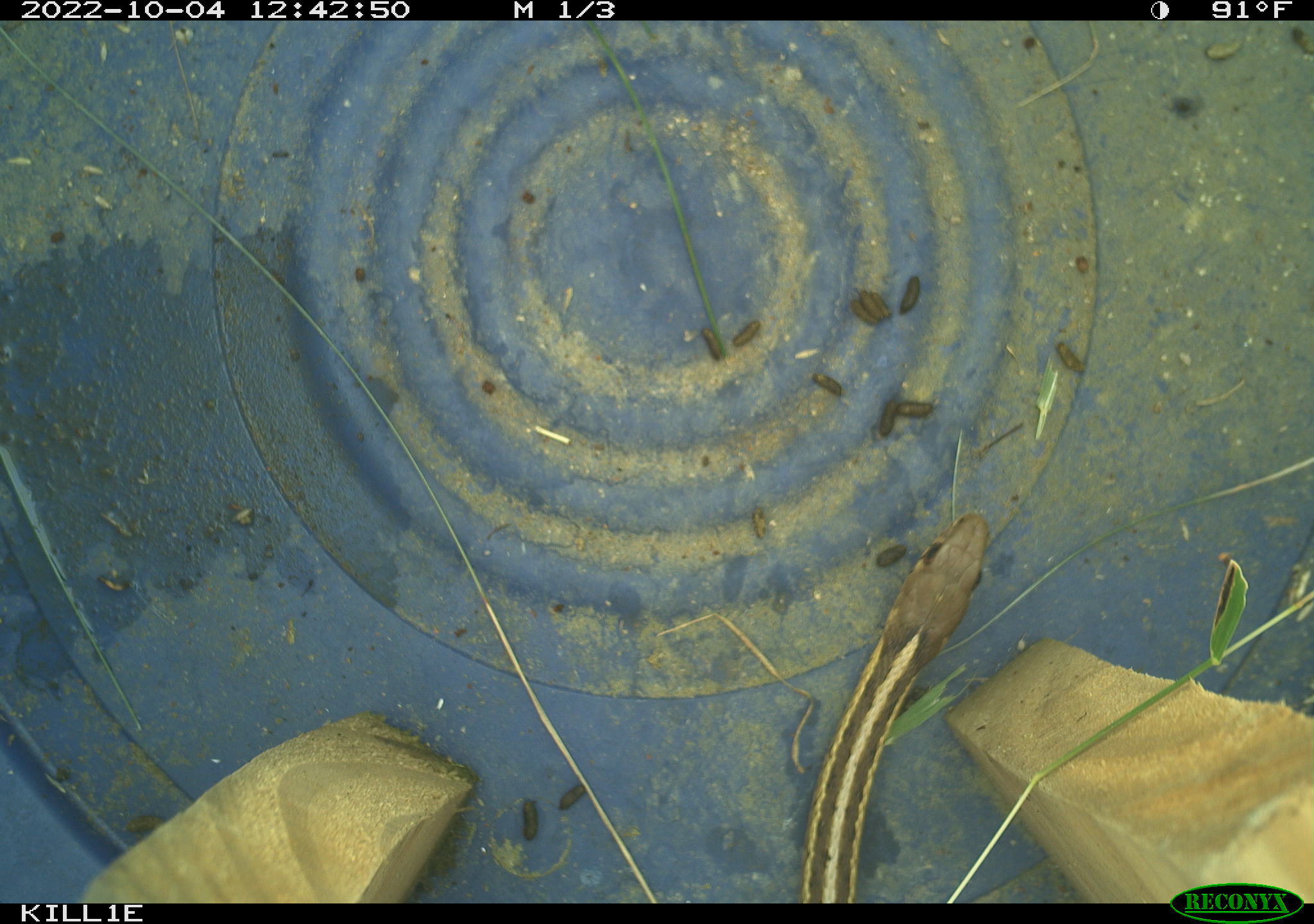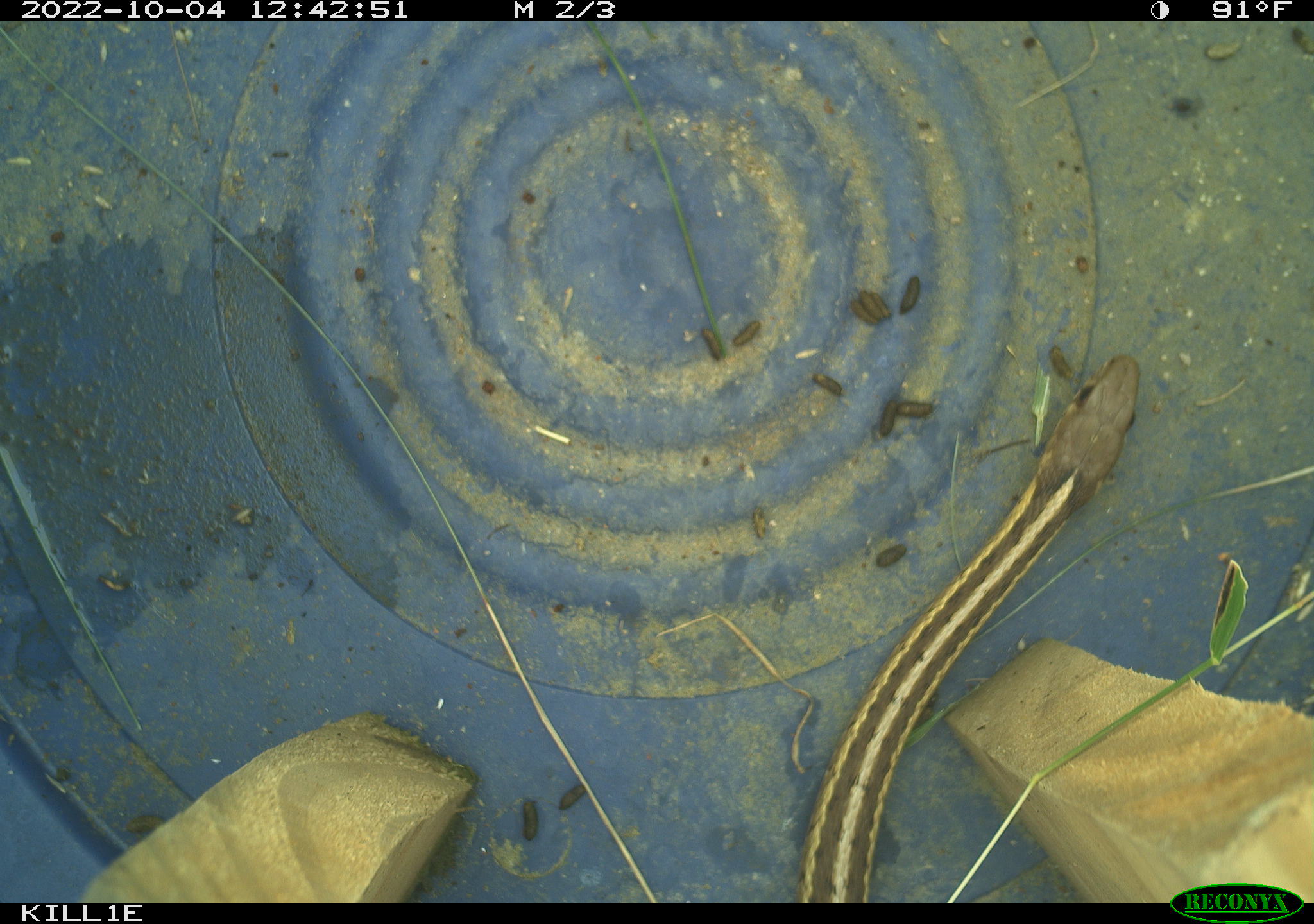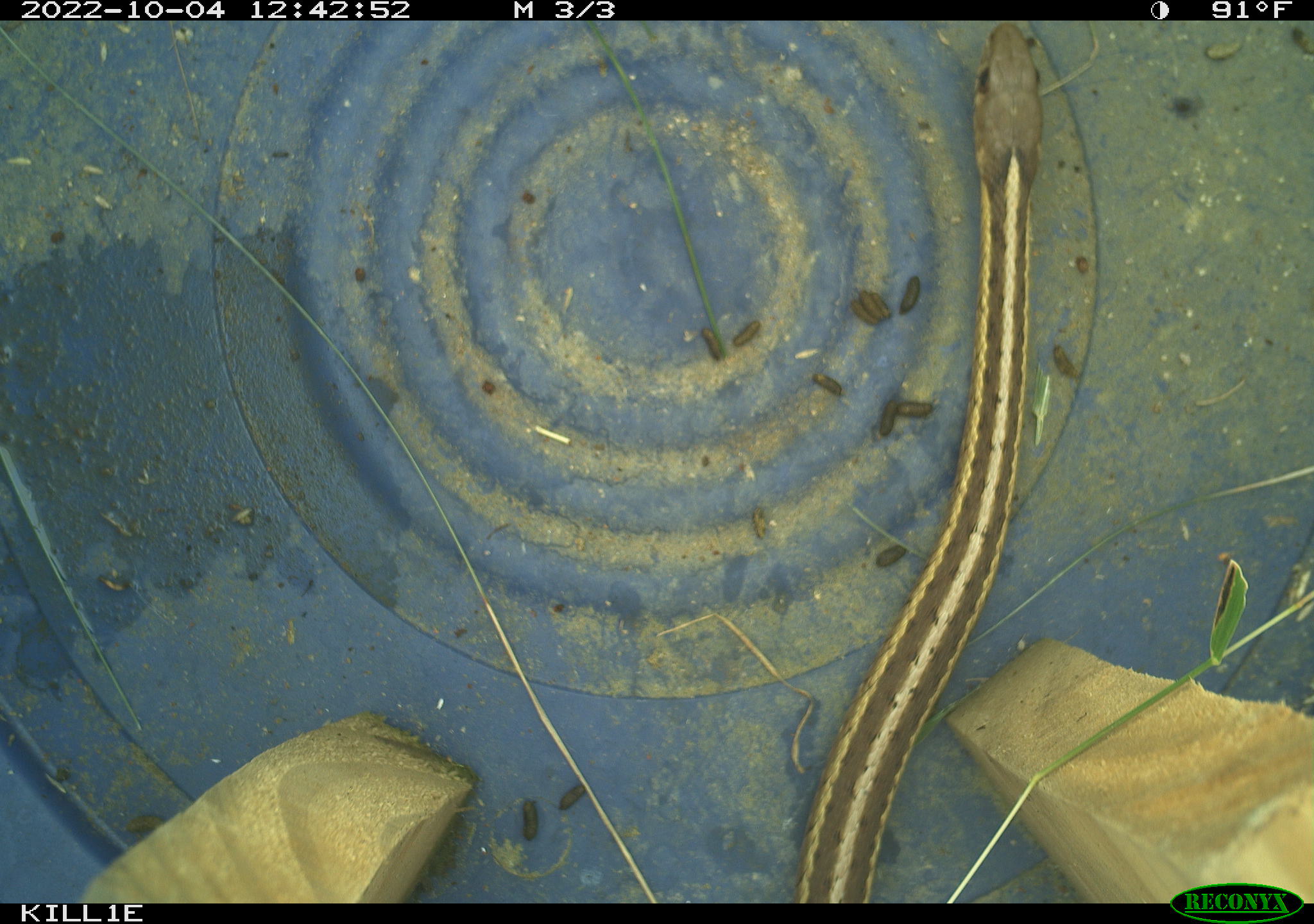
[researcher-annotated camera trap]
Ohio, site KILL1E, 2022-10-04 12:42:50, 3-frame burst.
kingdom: Animalia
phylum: Chordata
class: Reptilia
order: Squamata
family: Colubridae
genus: Thamnophis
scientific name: Thamnophis sirtalis sirtalis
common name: eastern gartersnake